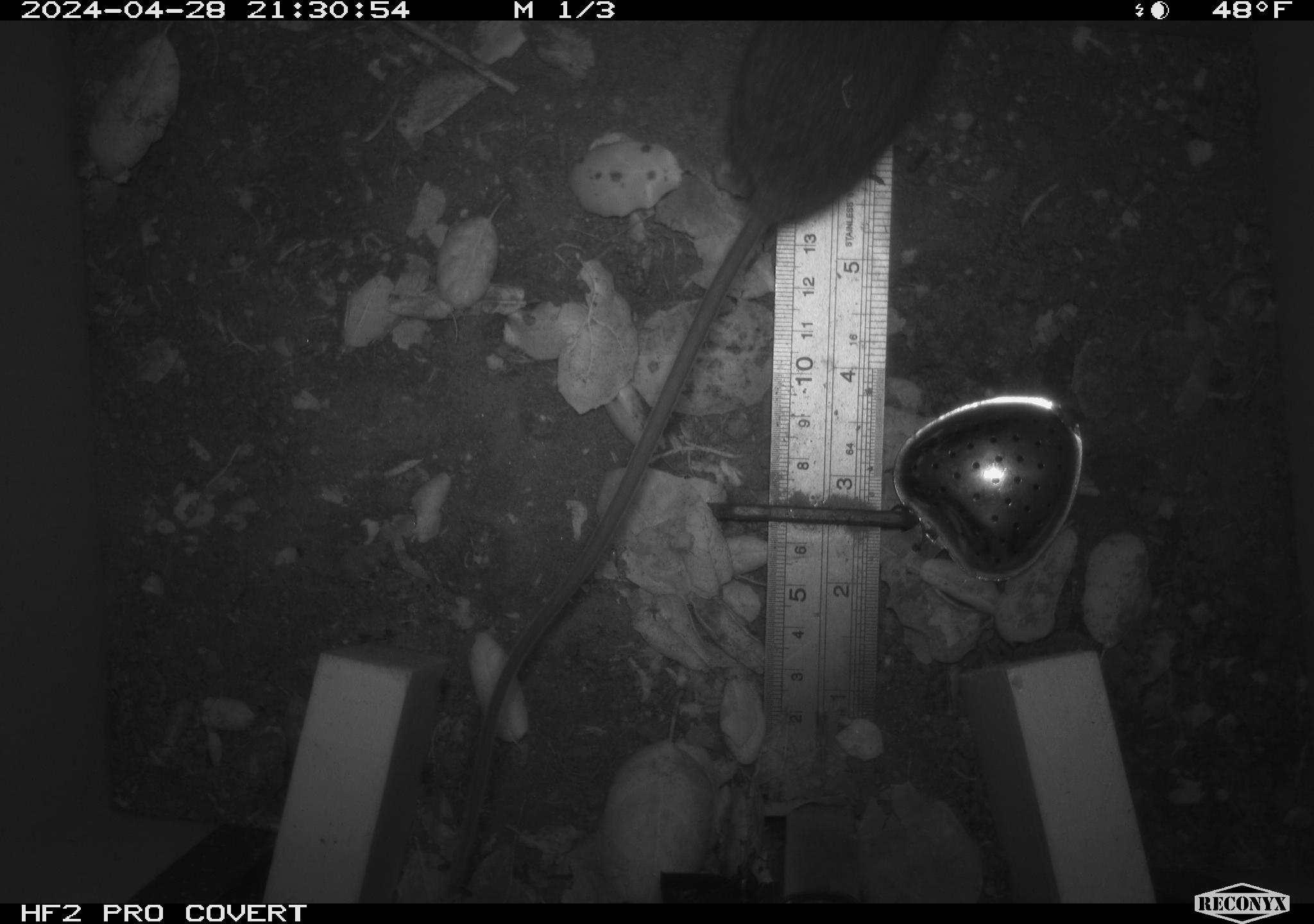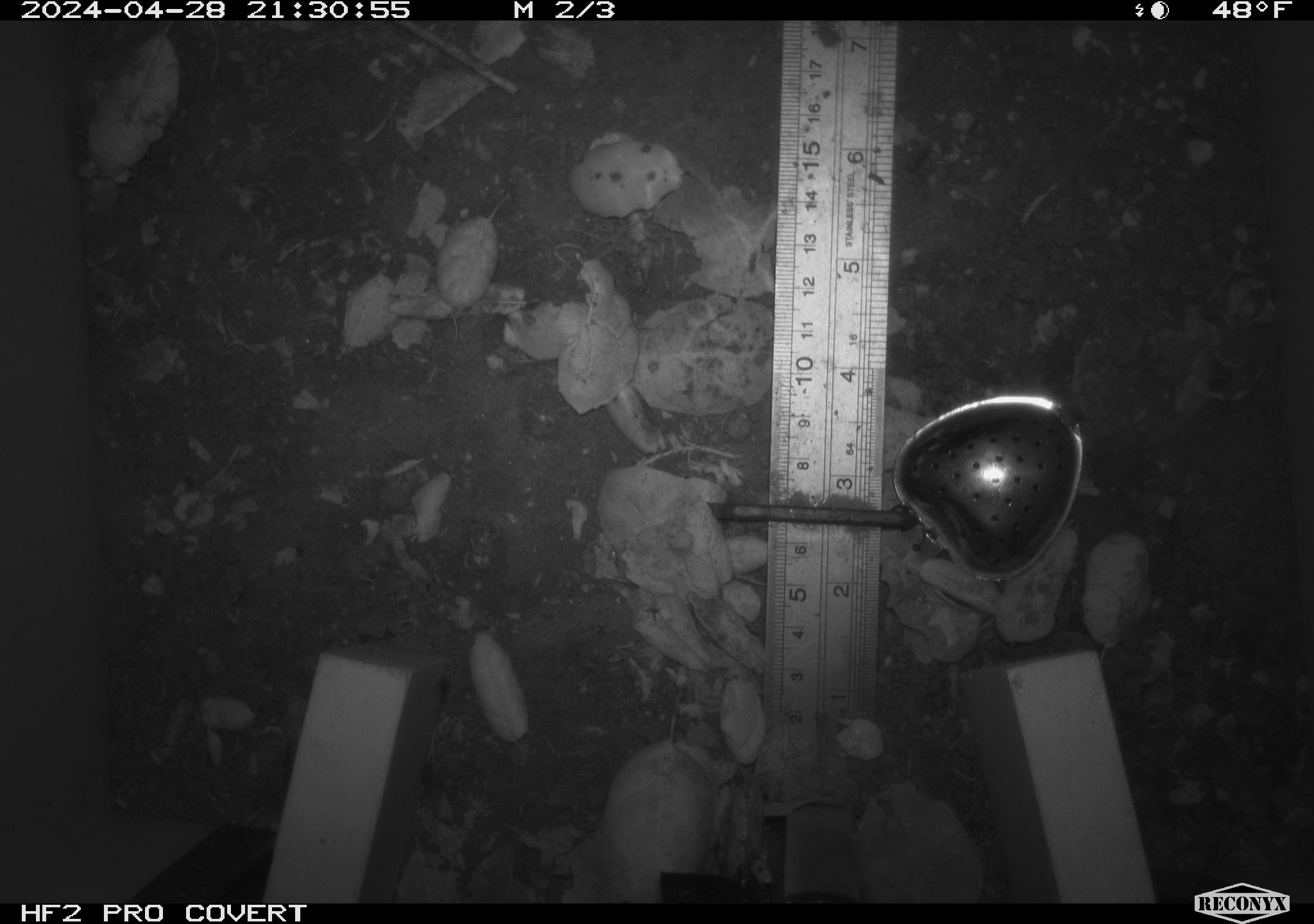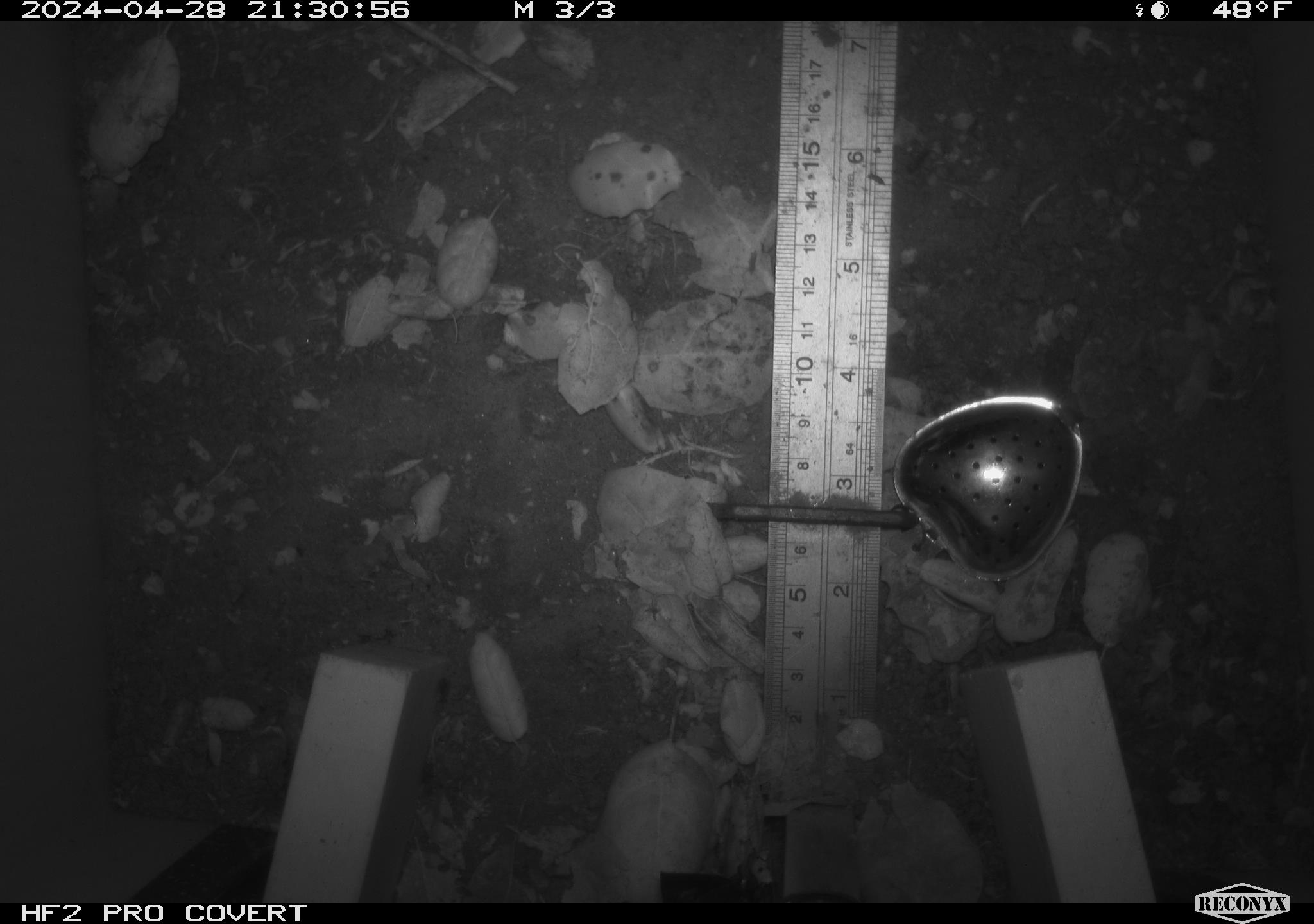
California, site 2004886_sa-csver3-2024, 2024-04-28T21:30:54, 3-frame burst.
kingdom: Animalia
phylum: Chordata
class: Mammalia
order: Rodentia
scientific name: Rodentia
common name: rodent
Rodent (Rodentia).